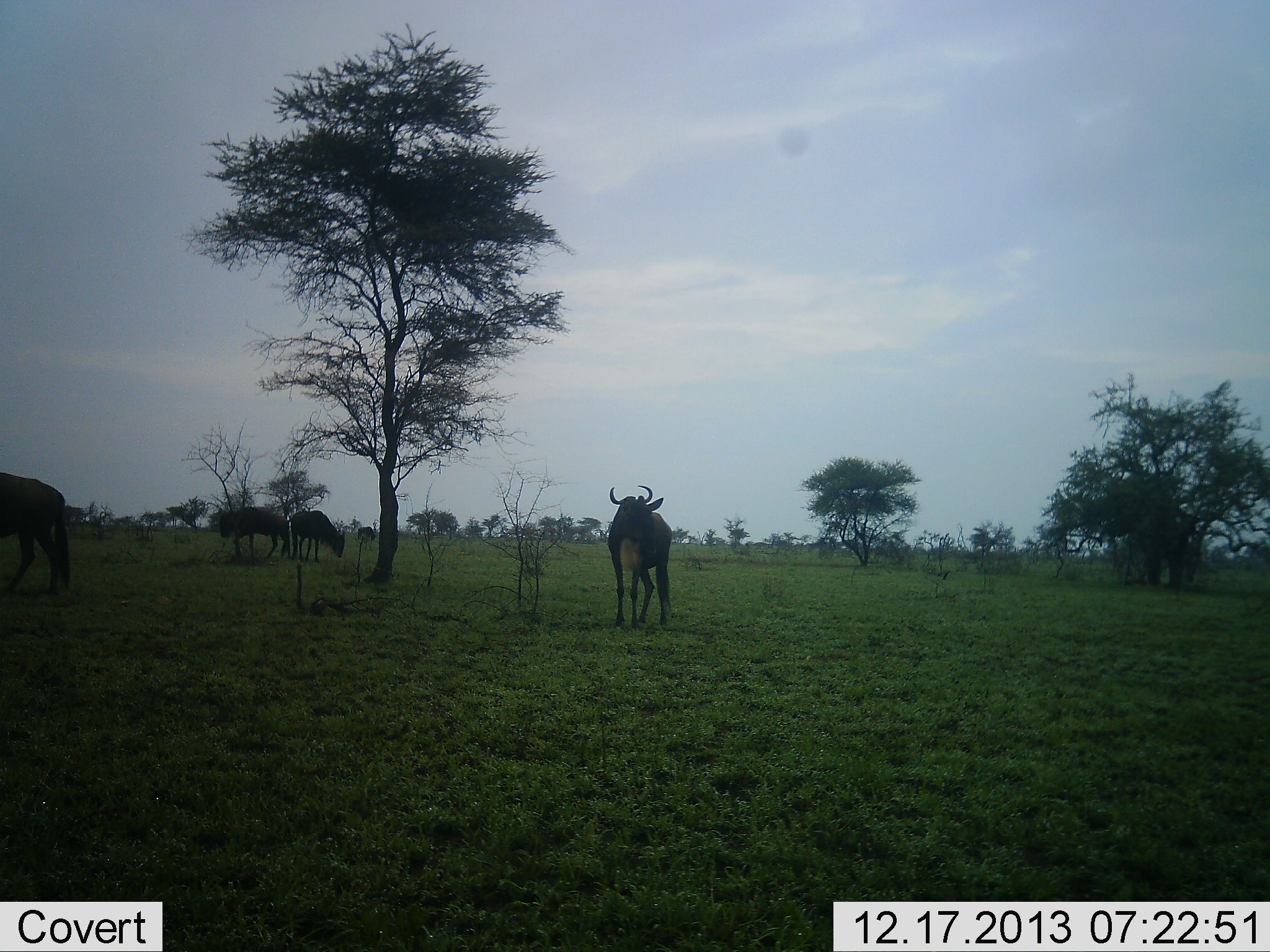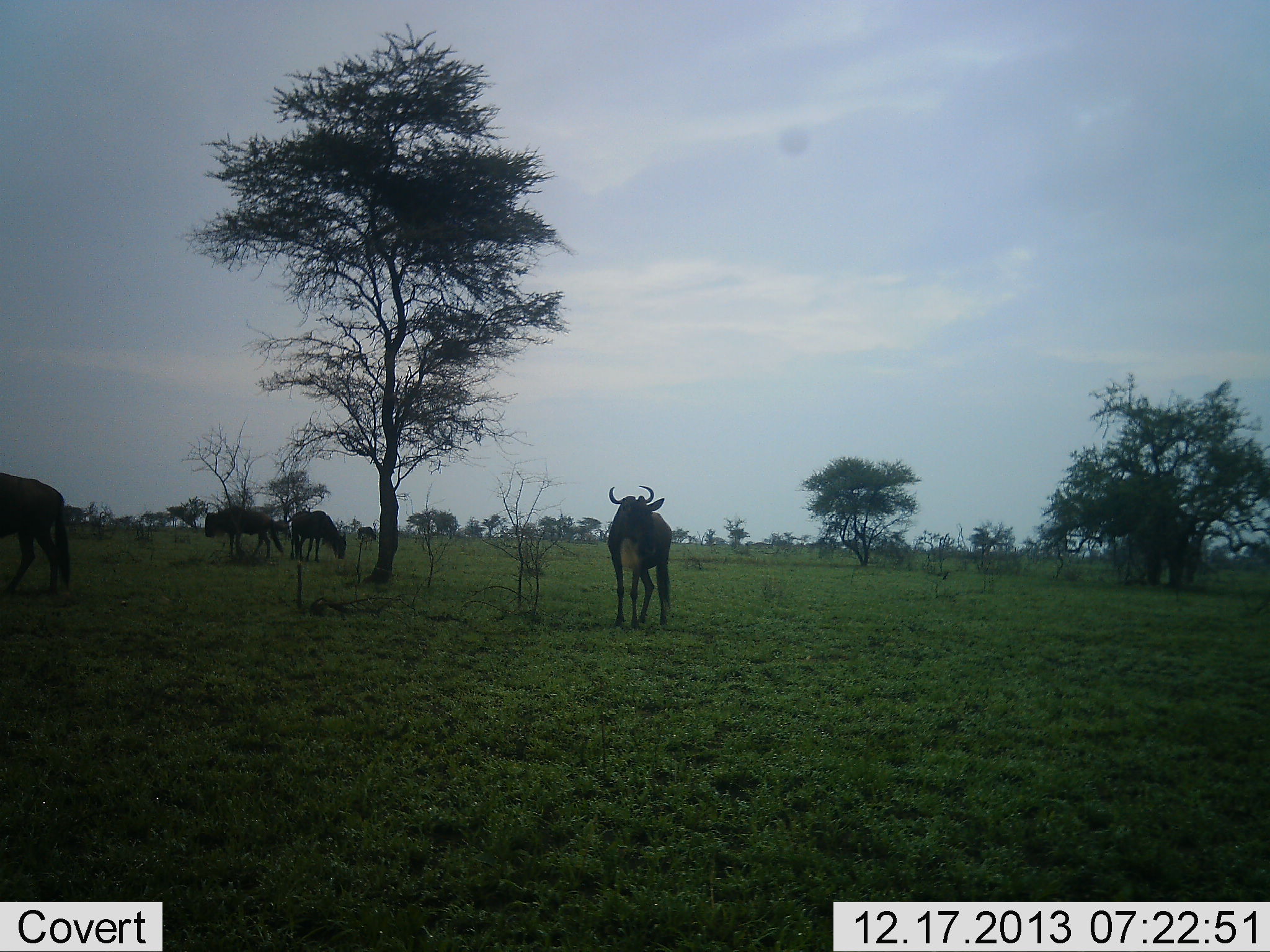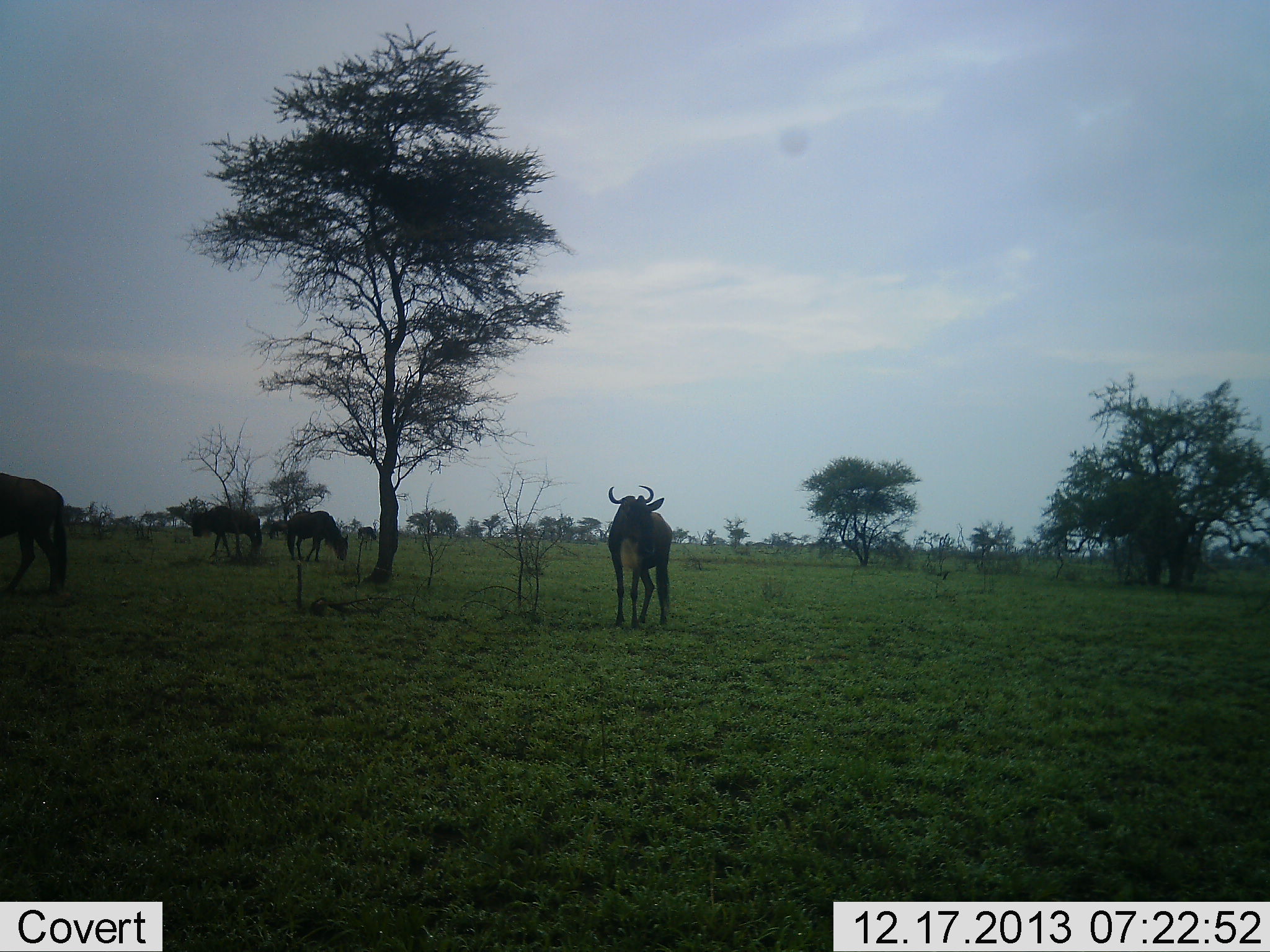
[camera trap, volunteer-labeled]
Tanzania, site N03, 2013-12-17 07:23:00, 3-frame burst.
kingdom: Animalia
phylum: Chordata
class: Mammalia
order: Artiodactyla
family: Bovidae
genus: Connochaetes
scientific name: Connochaetes taurinus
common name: blue wildebeest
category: wildebeest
Wildebeest (blue wildebeest) (Connochaetes taurinus), count 4. Behavior (volunteer vote fractions): standing 80%, resting 0%, moving 70%, interacting 0%. Young present (vote fraction): 0%. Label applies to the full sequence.